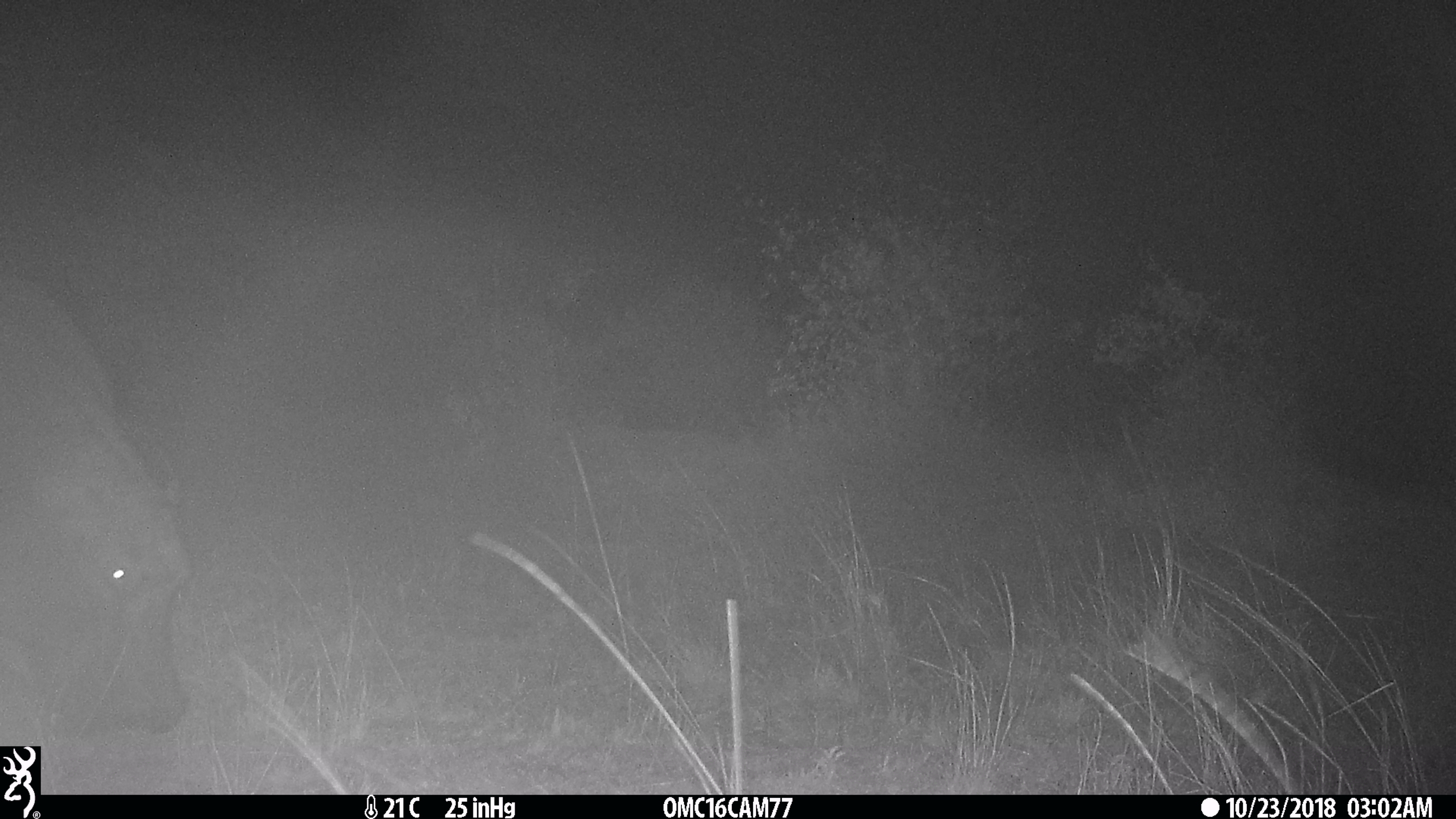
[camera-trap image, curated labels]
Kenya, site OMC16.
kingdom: Animalia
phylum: Chordata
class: Mammalia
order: Artiodactyla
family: Hippopotamidae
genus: Hippopotamus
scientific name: Hippopotamus amphibius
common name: hippopotamus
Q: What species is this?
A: Hippopotamus (Hippopotamus amphibius).